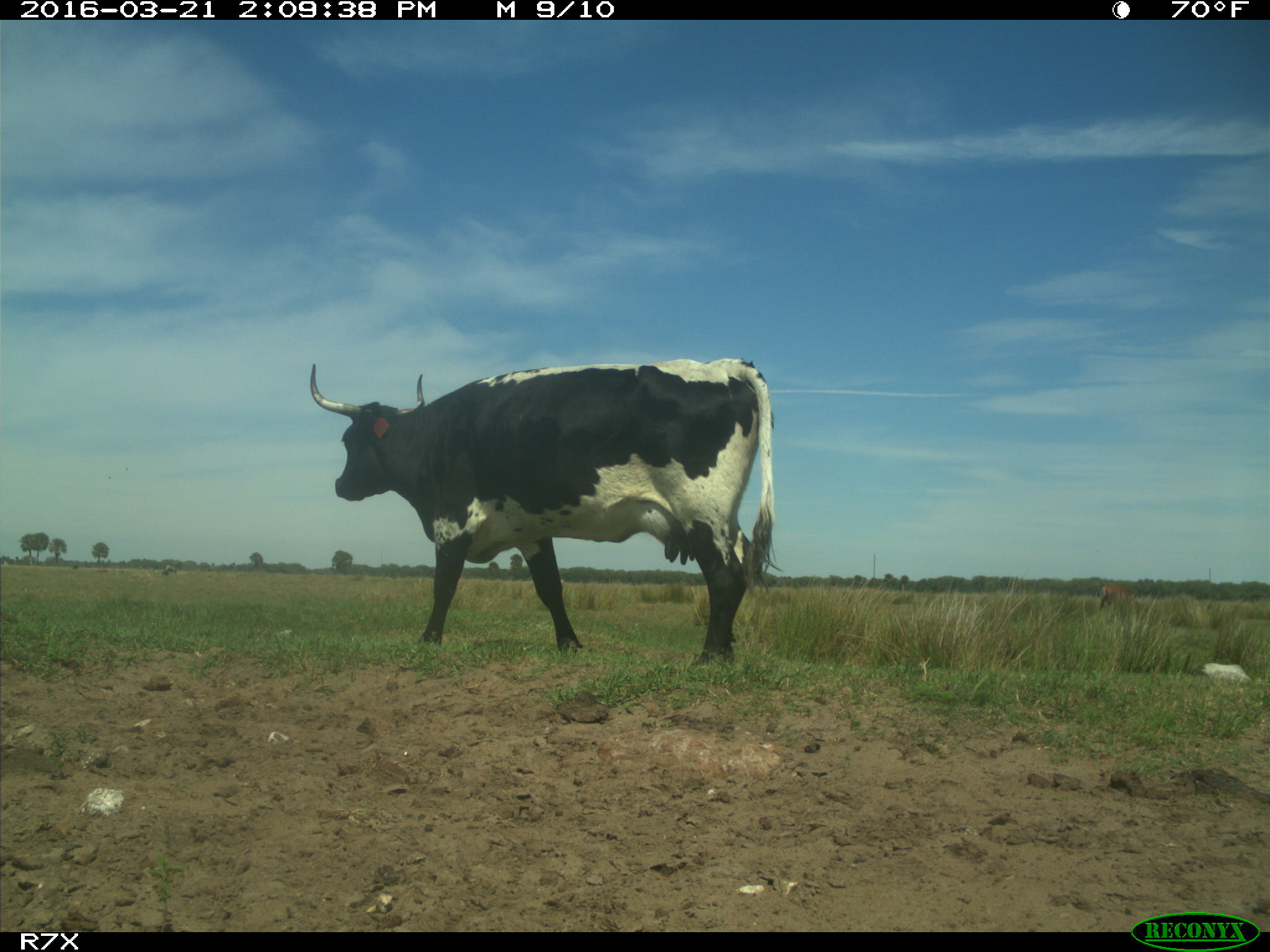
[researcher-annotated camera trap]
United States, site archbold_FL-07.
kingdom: Animalia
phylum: Chordata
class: Mammalia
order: Artiodactyla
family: Bovidae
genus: Bos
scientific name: Bos taurus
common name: domestic cow